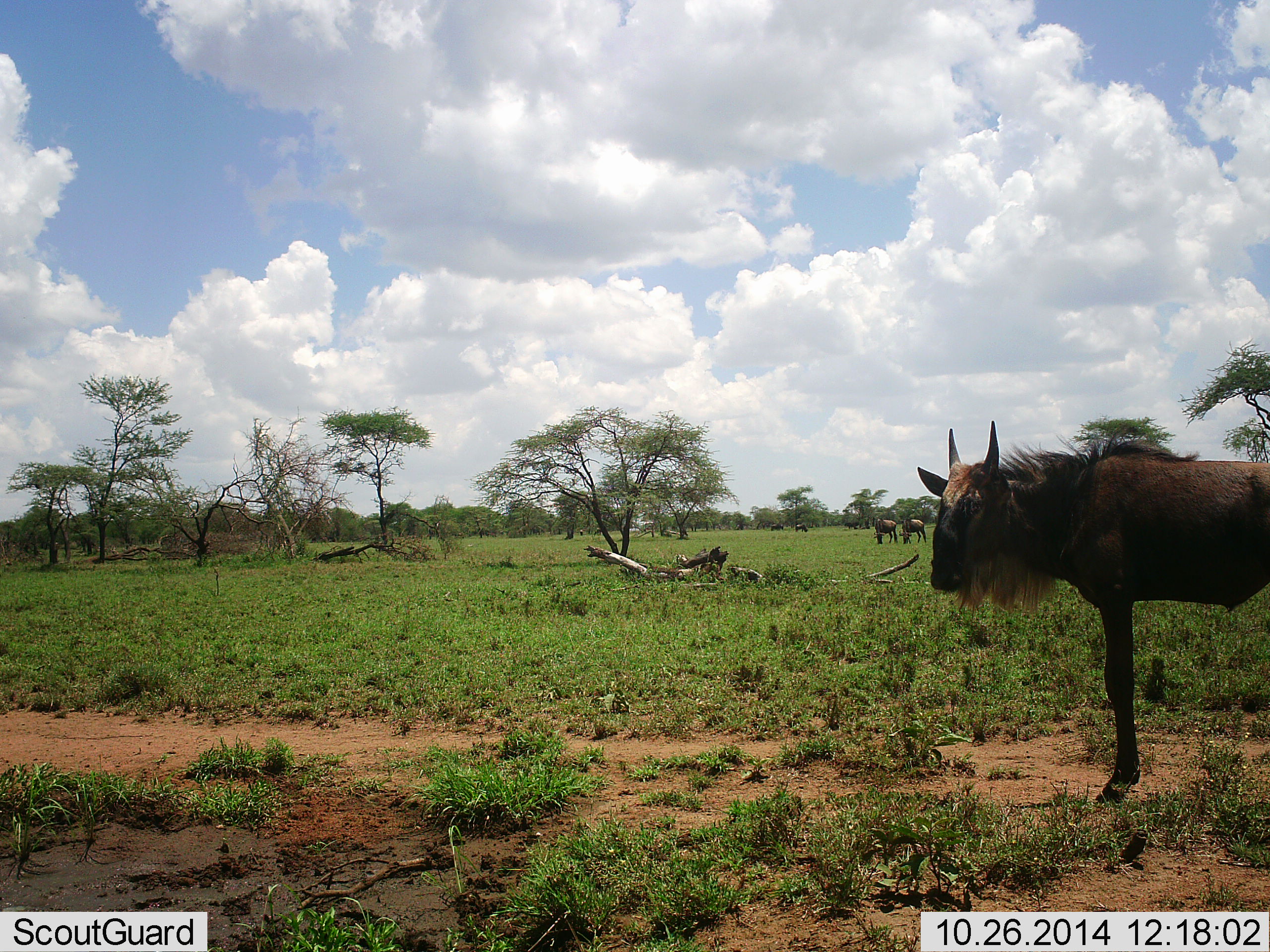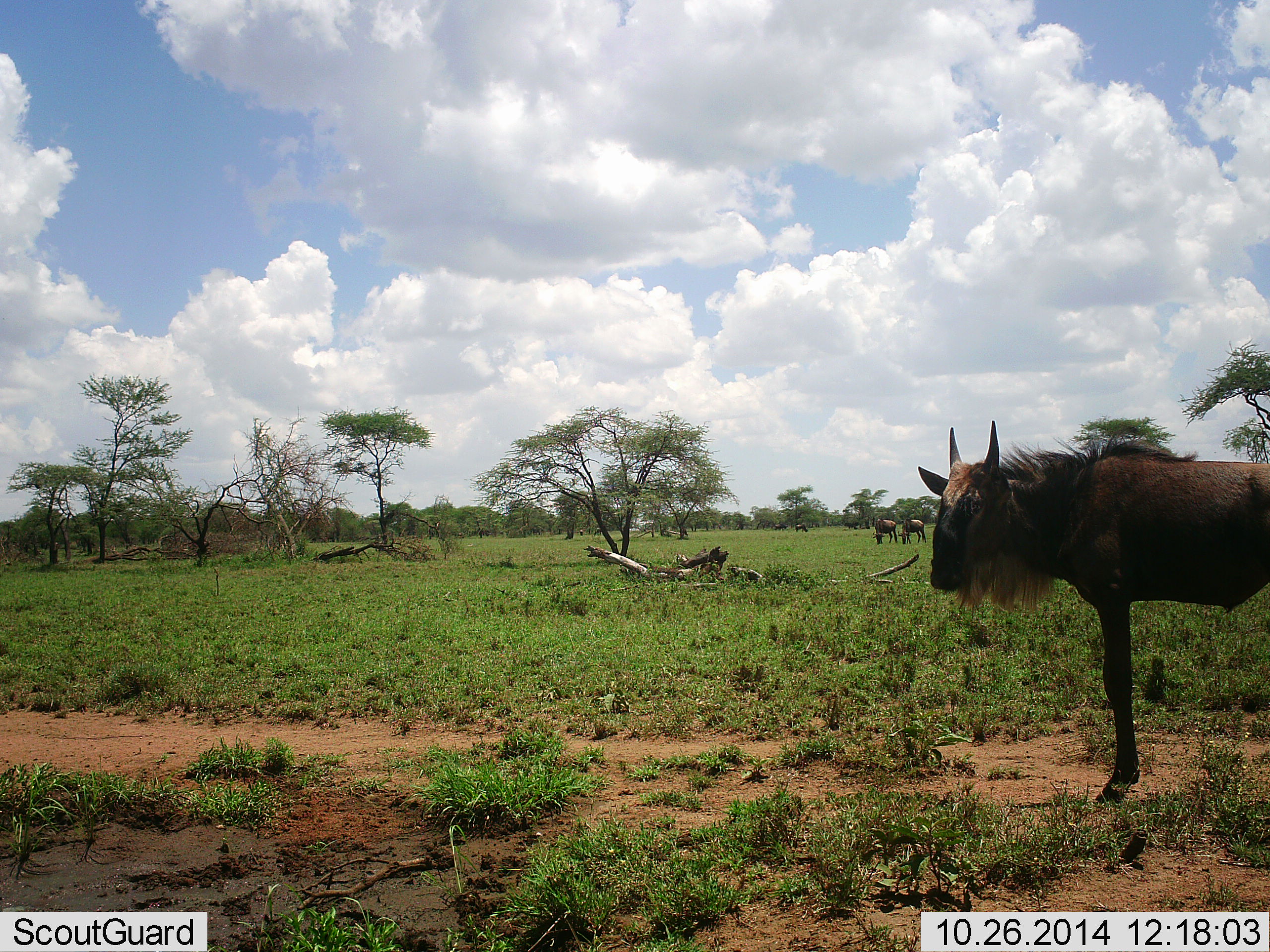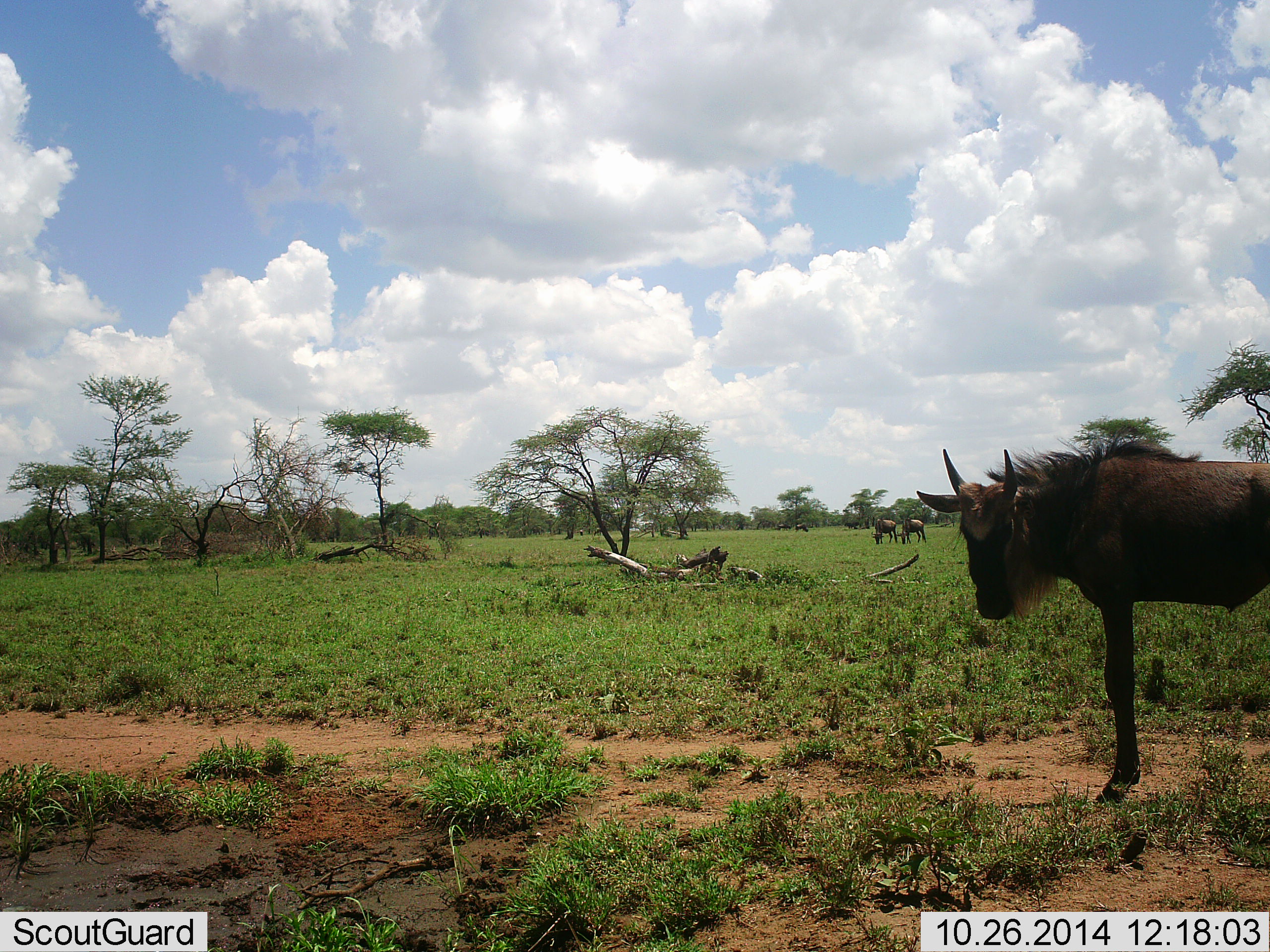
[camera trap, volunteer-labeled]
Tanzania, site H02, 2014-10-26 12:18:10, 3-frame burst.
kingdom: Animalia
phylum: Chordata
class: Mammalia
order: Artiodactyla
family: Bovidae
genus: Connochaetes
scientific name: Connochaetes taurinus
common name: blue wildebeest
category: wildebeest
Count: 3.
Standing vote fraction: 100%.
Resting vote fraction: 10%.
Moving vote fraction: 0%.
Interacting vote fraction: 0%.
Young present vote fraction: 30%.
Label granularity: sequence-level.